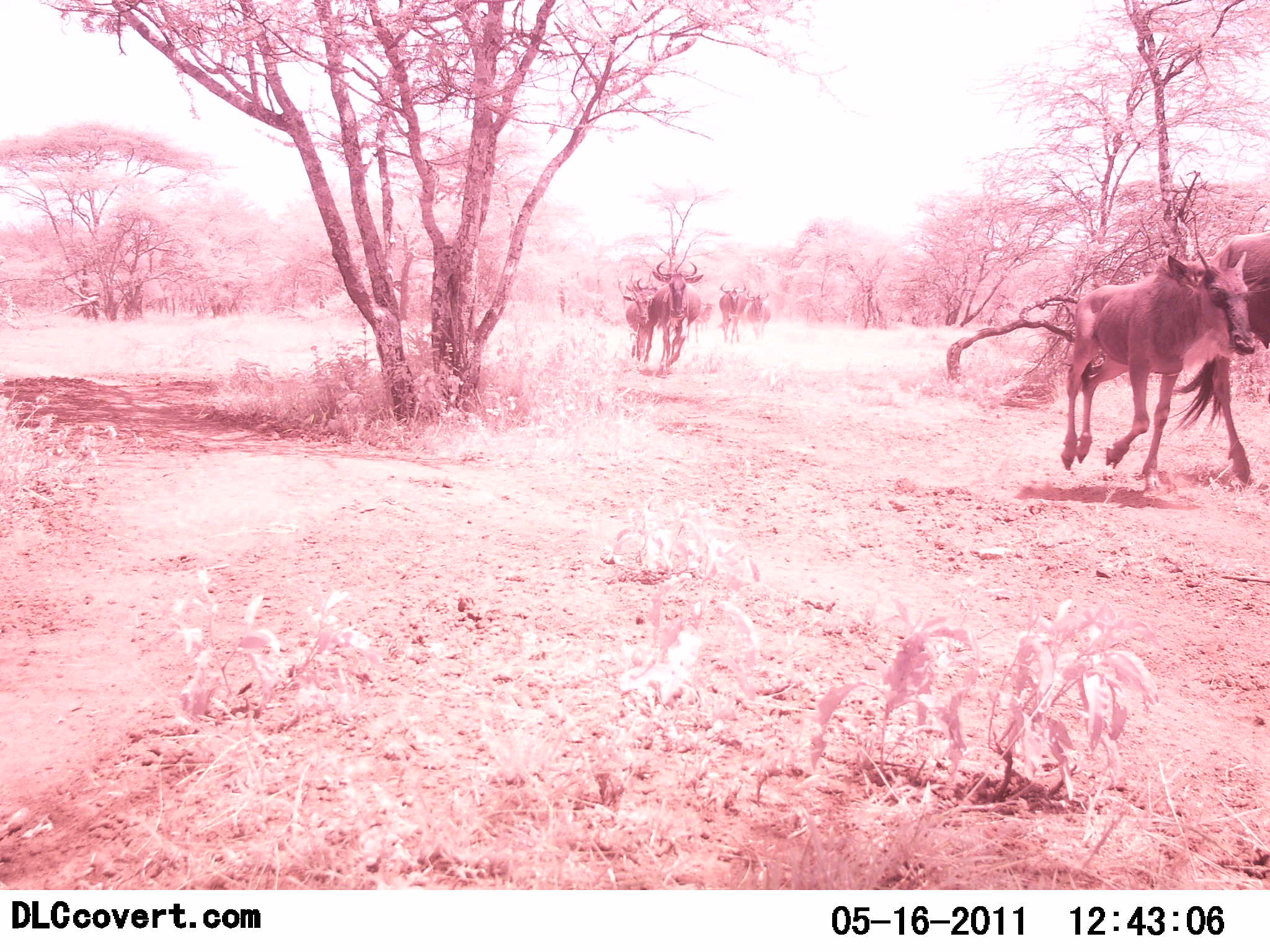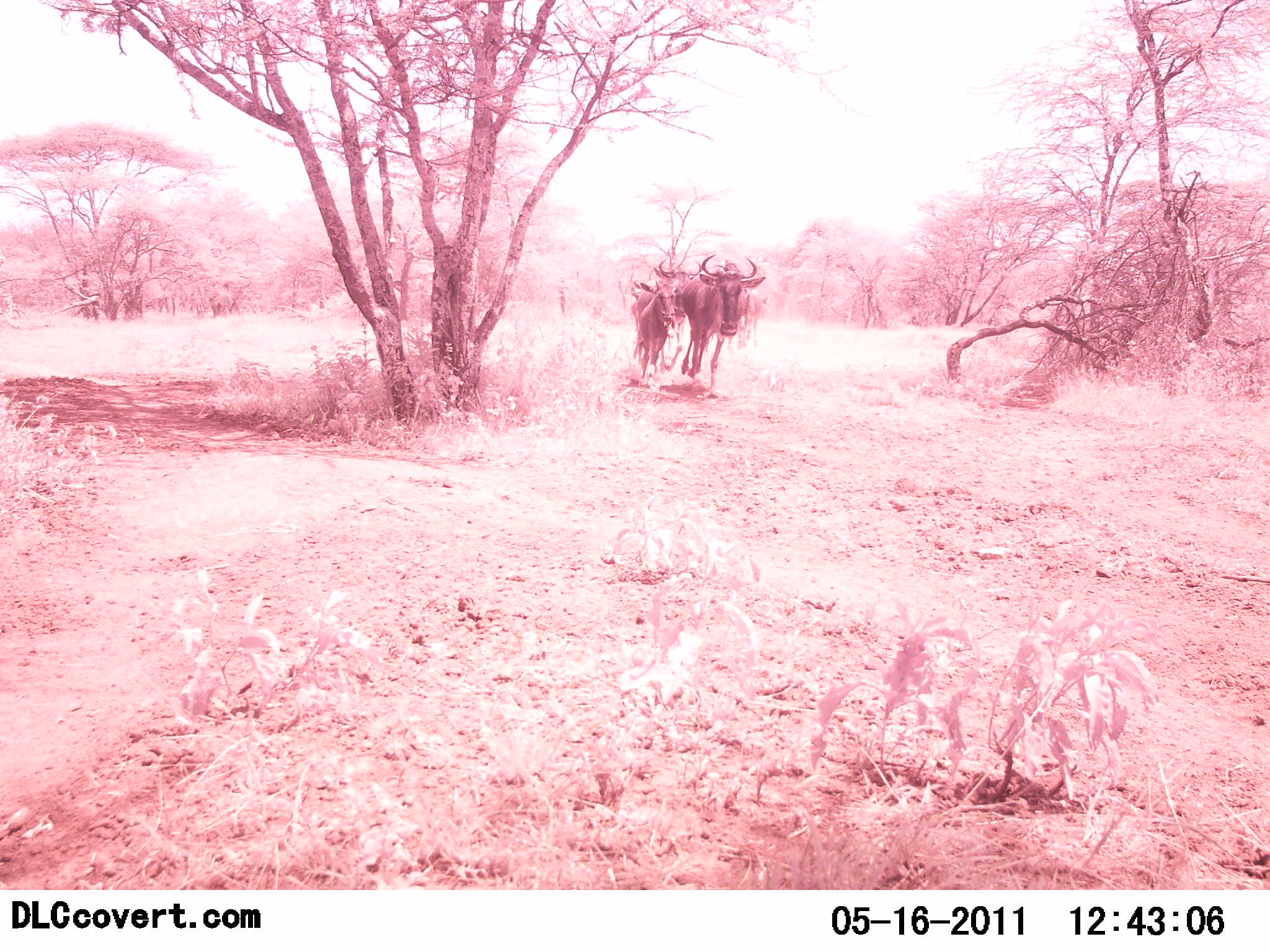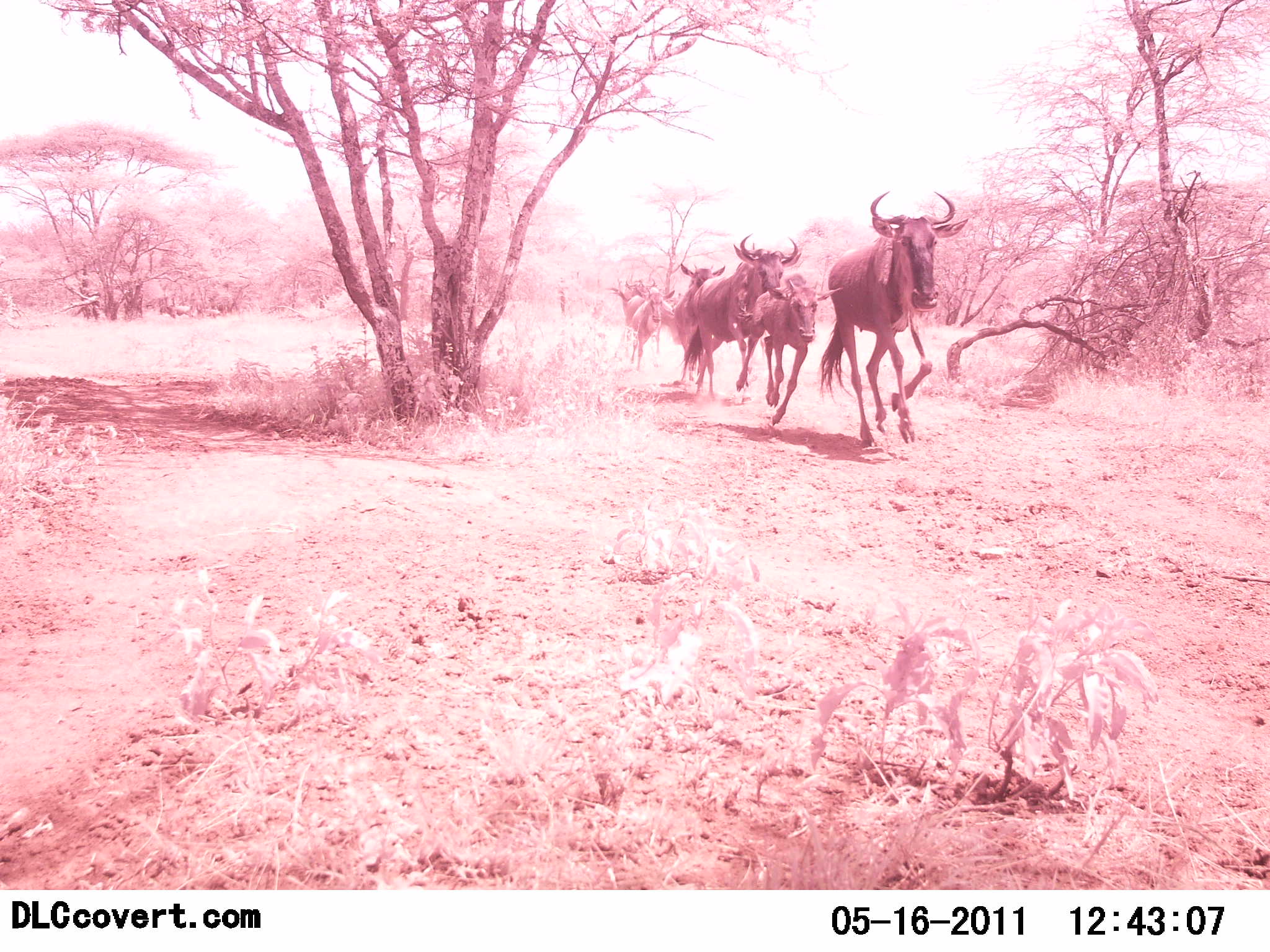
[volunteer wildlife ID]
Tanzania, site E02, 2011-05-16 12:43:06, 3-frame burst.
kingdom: Animalia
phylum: Chordata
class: Mammalia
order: Artiodactyla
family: Bovidae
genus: Connochaetes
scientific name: Connochaetes taurinus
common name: blue wildebeest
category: wildebeest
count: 11-50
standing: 0%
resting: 0%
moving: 100%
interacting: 0%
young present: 45%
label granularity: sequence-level